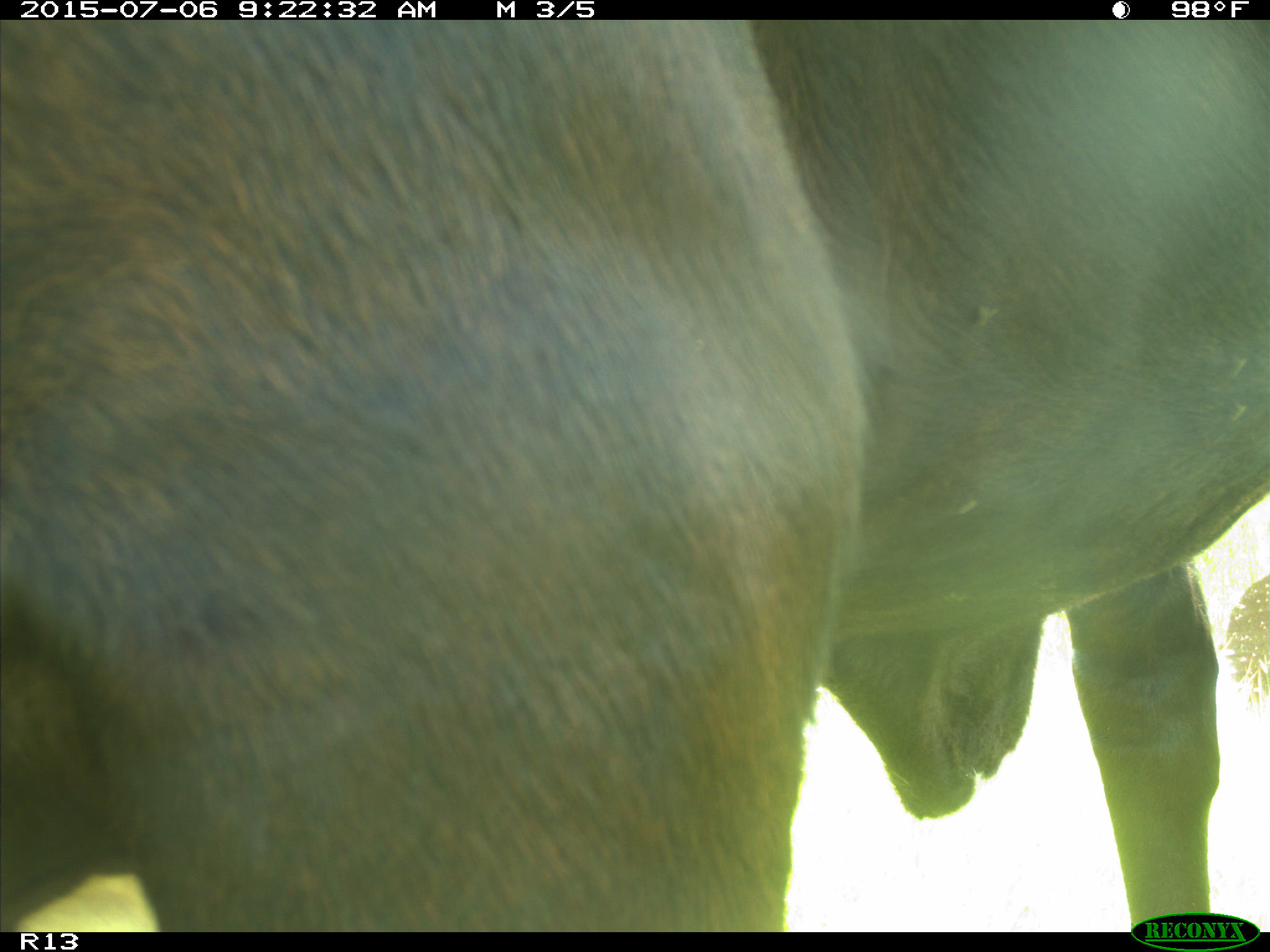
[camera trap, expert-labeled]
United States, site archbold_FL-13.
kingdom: Animalia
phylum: Chordata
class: Mammalia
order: Artiodactyla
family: Bovidae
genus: Bos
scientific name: Bos taurus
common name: domestic cow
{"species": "Bos taurus (domestic cow)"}